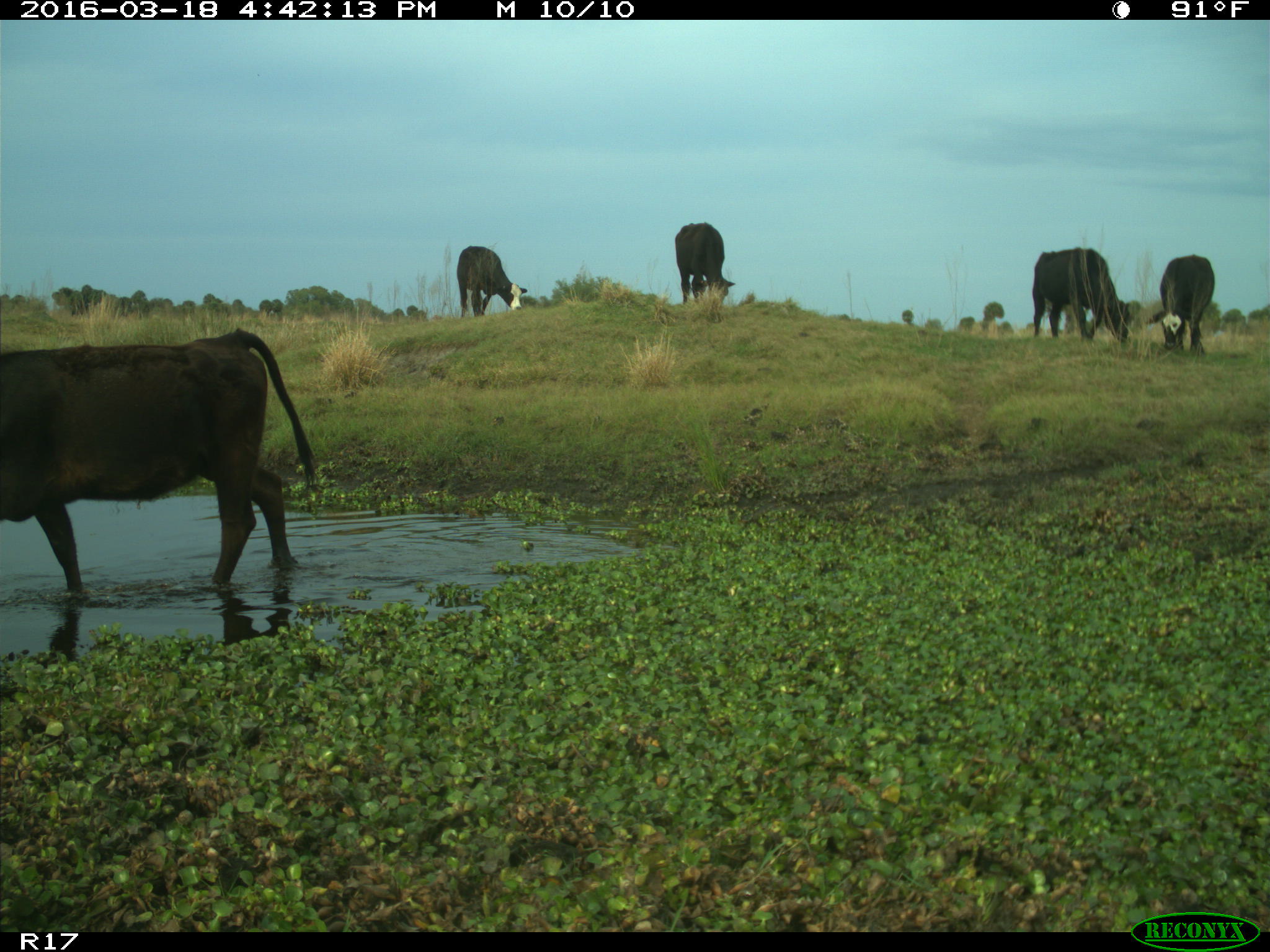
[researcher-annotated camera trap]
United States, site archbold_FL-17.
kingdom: Animalia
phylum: Chordata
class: Mammalia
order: Artiodactyla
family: Bovidae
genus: Bos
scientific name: Bos taurus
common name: domestic cow